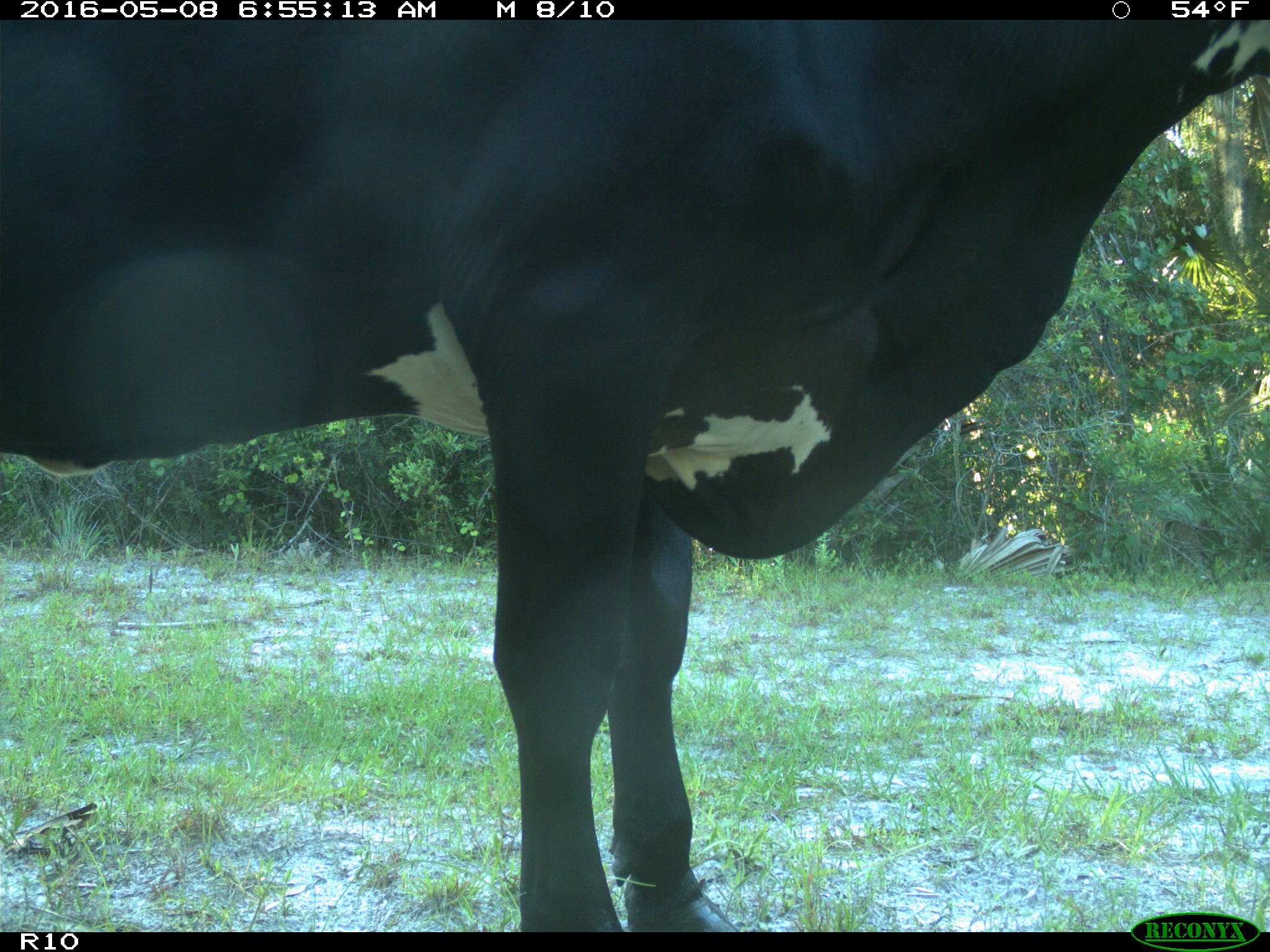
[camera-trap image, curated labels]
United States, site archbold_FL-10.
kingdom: Animalia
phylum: Chordata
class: Mammalia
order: Artiodactyla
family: Bovidae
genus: Bos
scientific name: Bos taurus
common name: domestic cow